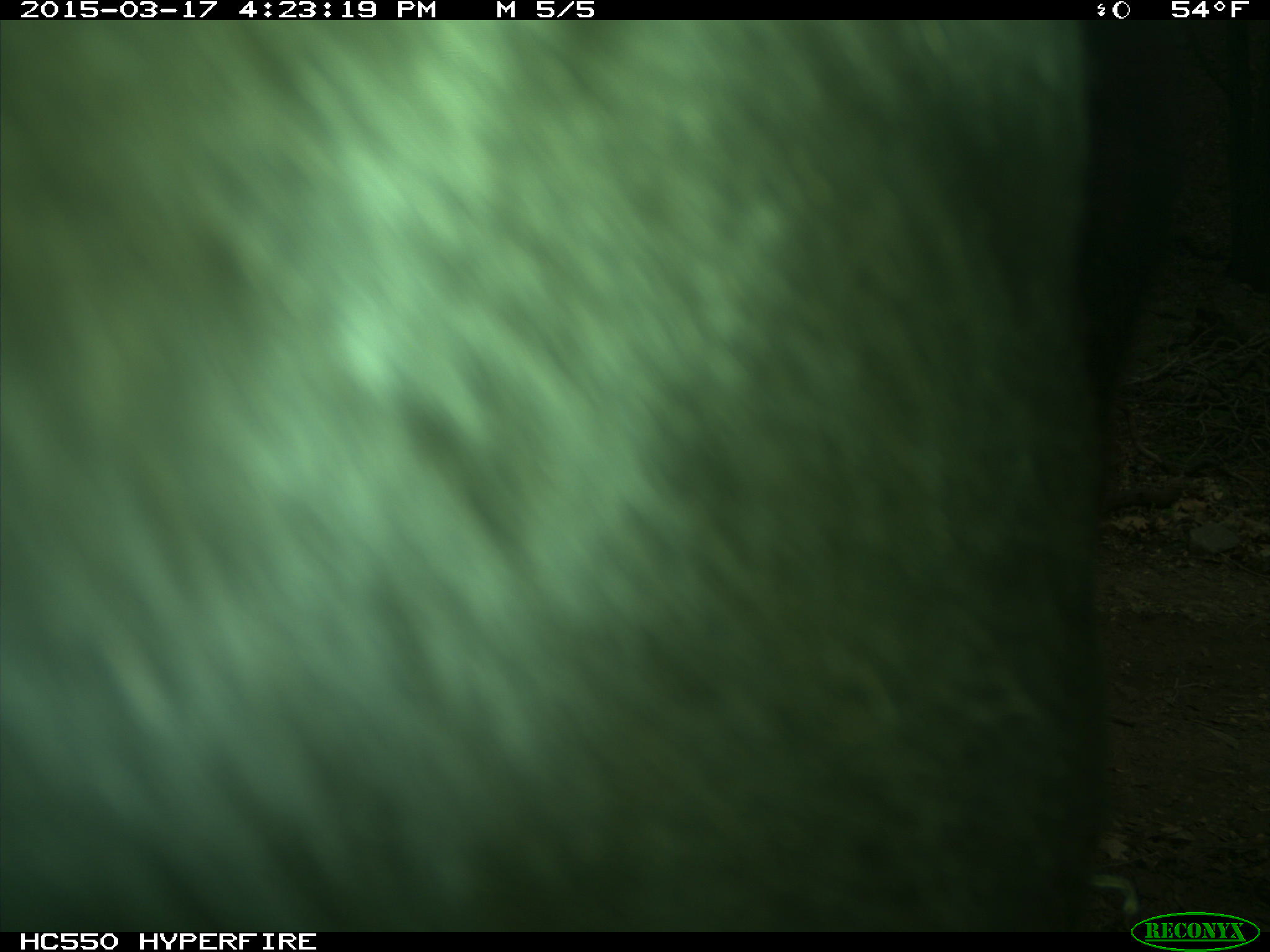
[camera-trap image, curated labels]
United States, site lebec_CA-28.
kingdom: Animalia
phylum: Chordata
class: Mammalia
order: Artiodactyla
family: Bovidae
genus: Bos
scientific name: Bos taurus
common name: domestic cow